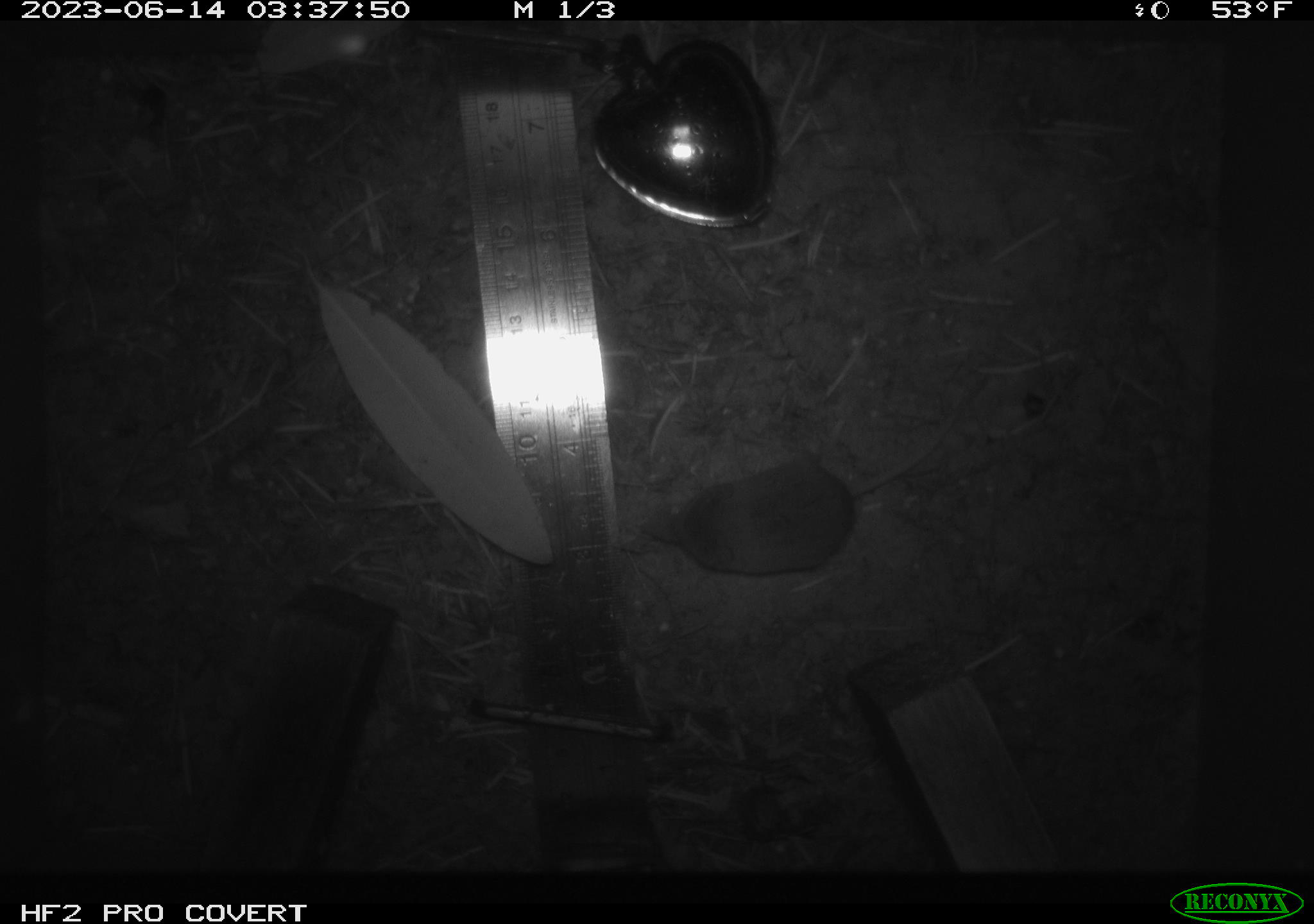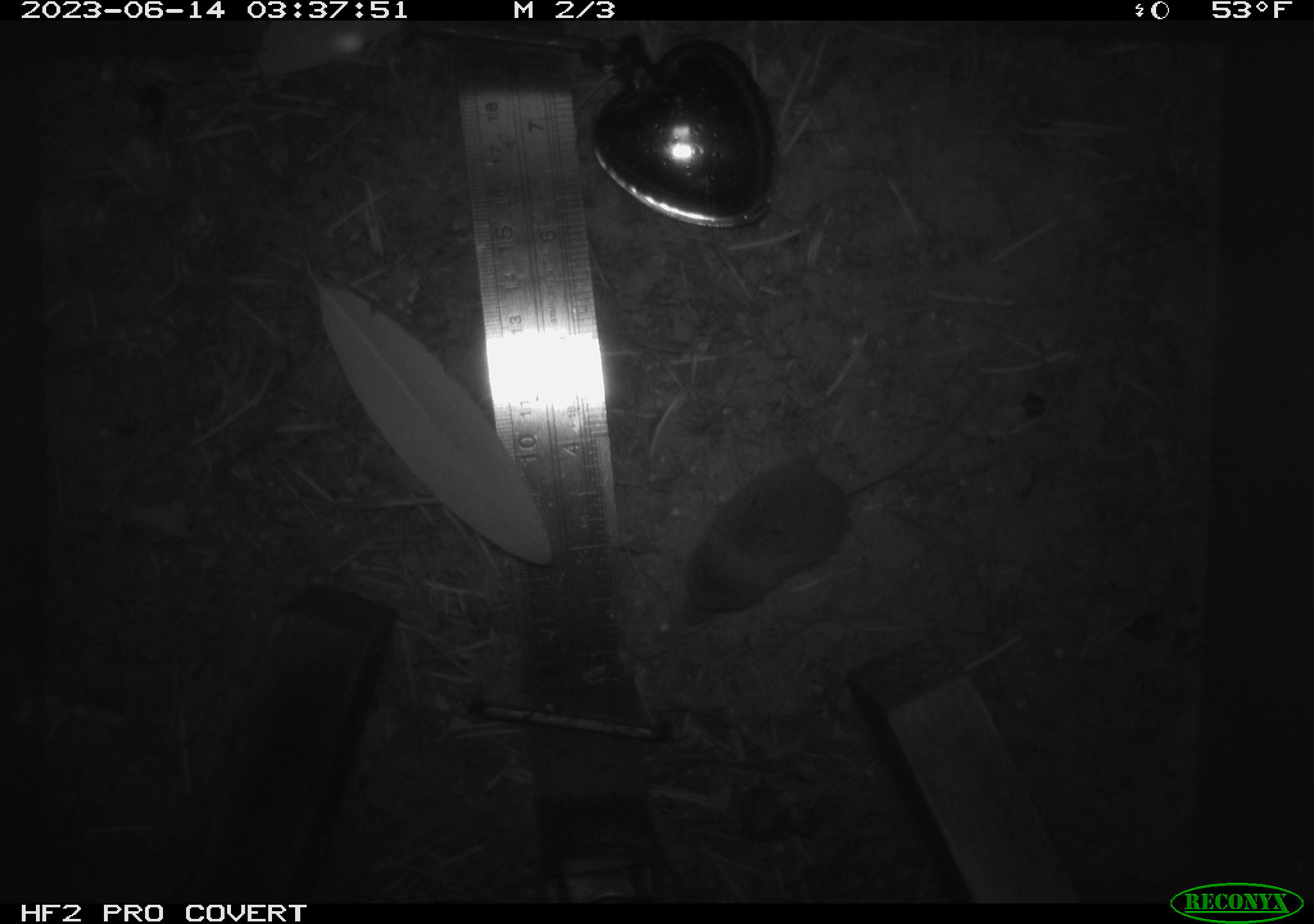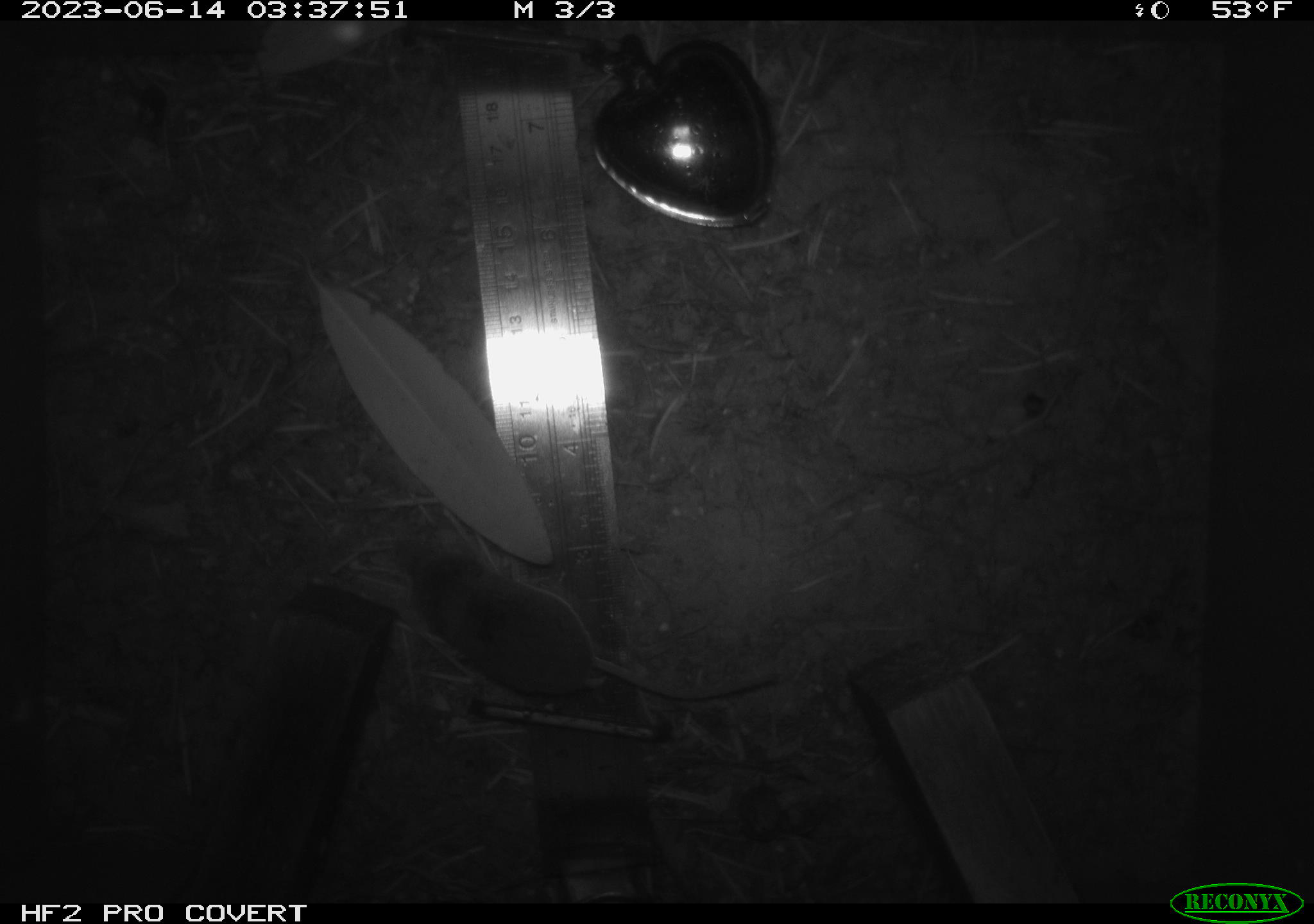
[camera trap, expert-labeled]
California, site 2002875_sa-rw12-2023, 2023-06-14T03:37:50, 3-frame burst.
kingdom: Animalia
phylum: Chordata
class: Mammalia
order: Eulipotyphla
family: Soricidae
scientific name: Soricidae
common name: shrews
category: soricidae family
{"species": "soricidae family (shrews) (Soricidae)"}